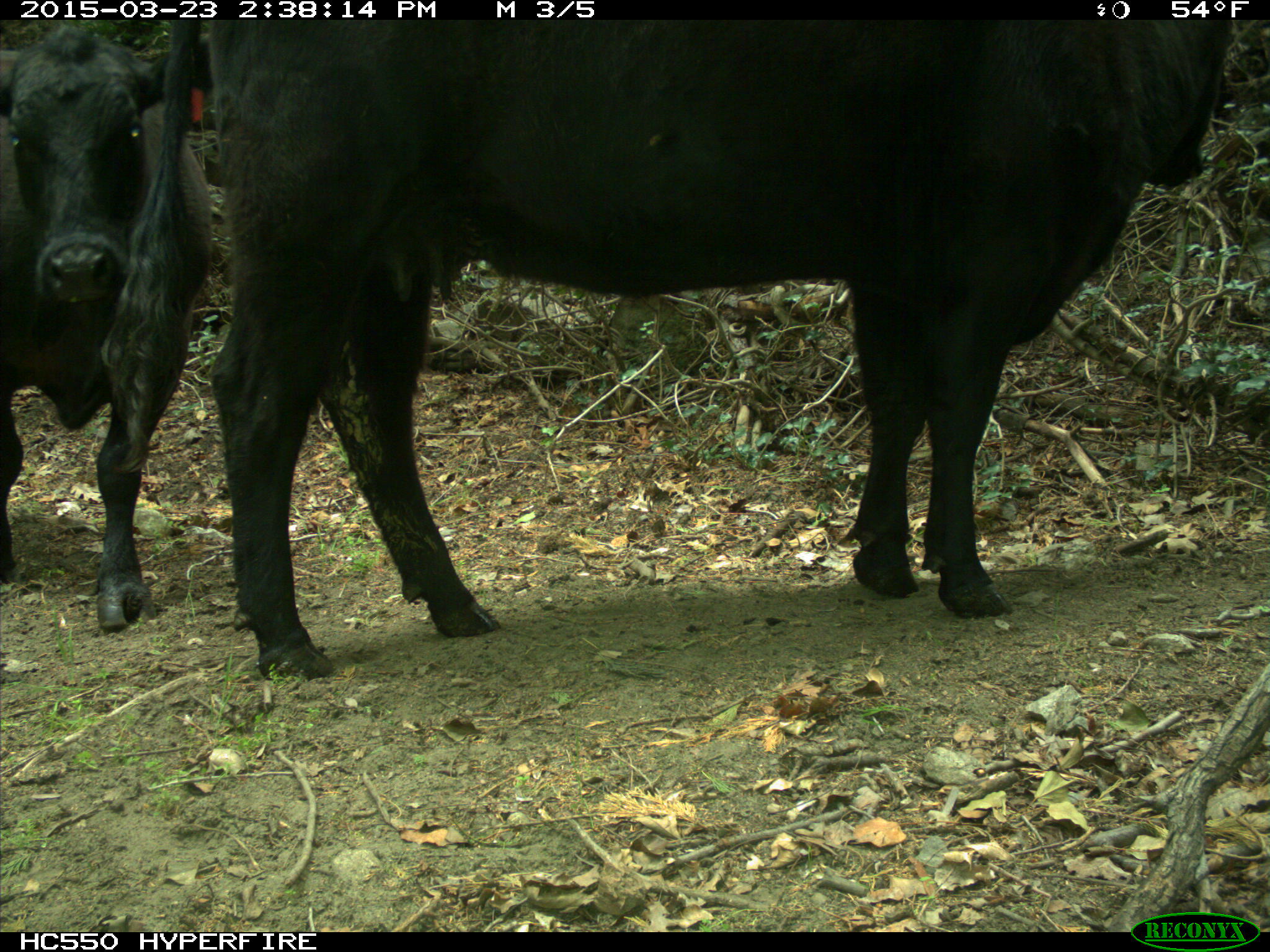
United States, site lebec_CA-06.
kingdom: Animalia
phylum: Chordata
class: Mammalia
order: Artiodactyla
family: Bovidae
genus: Bos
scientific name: Bos taurus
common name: domestic cow